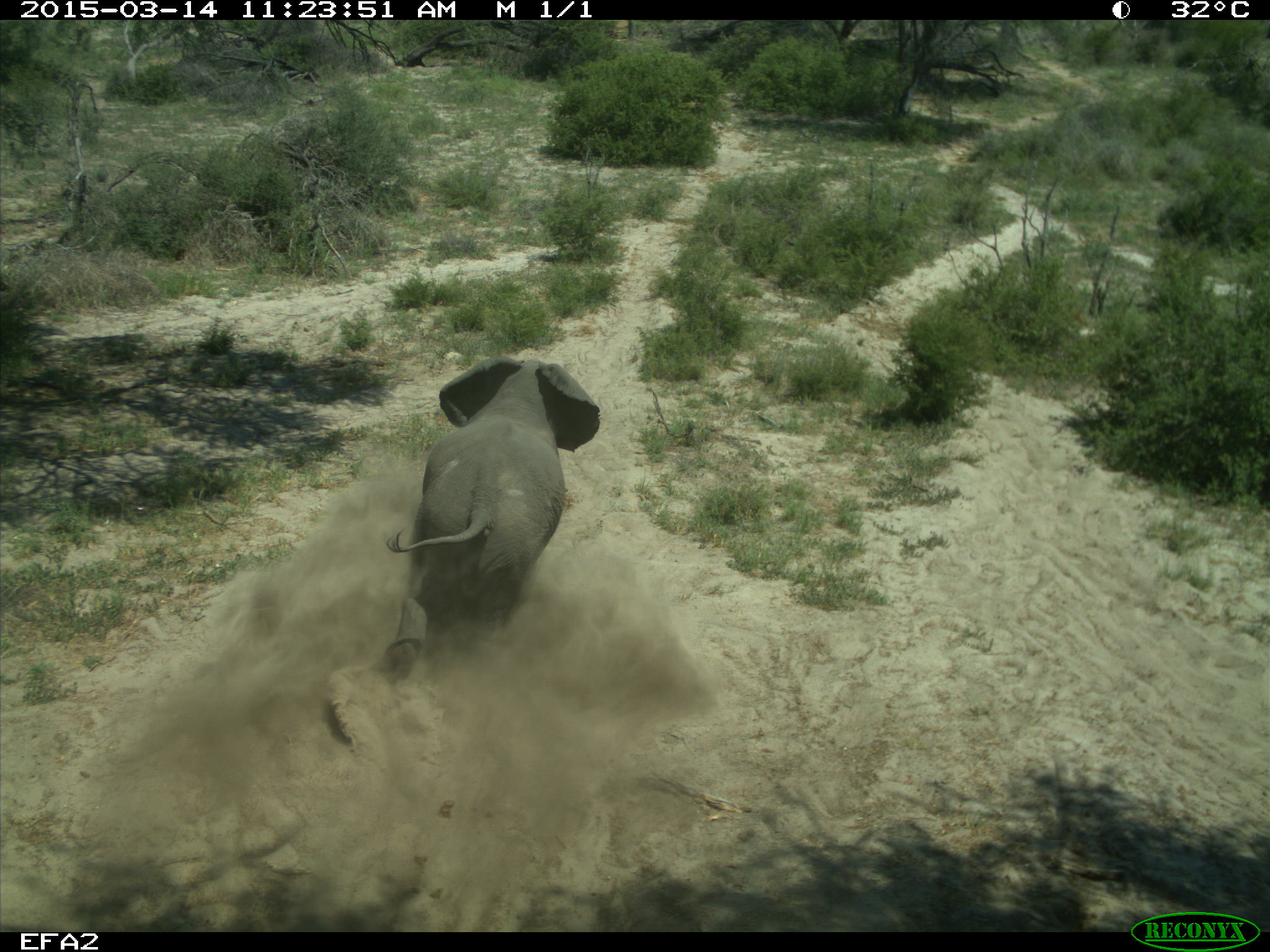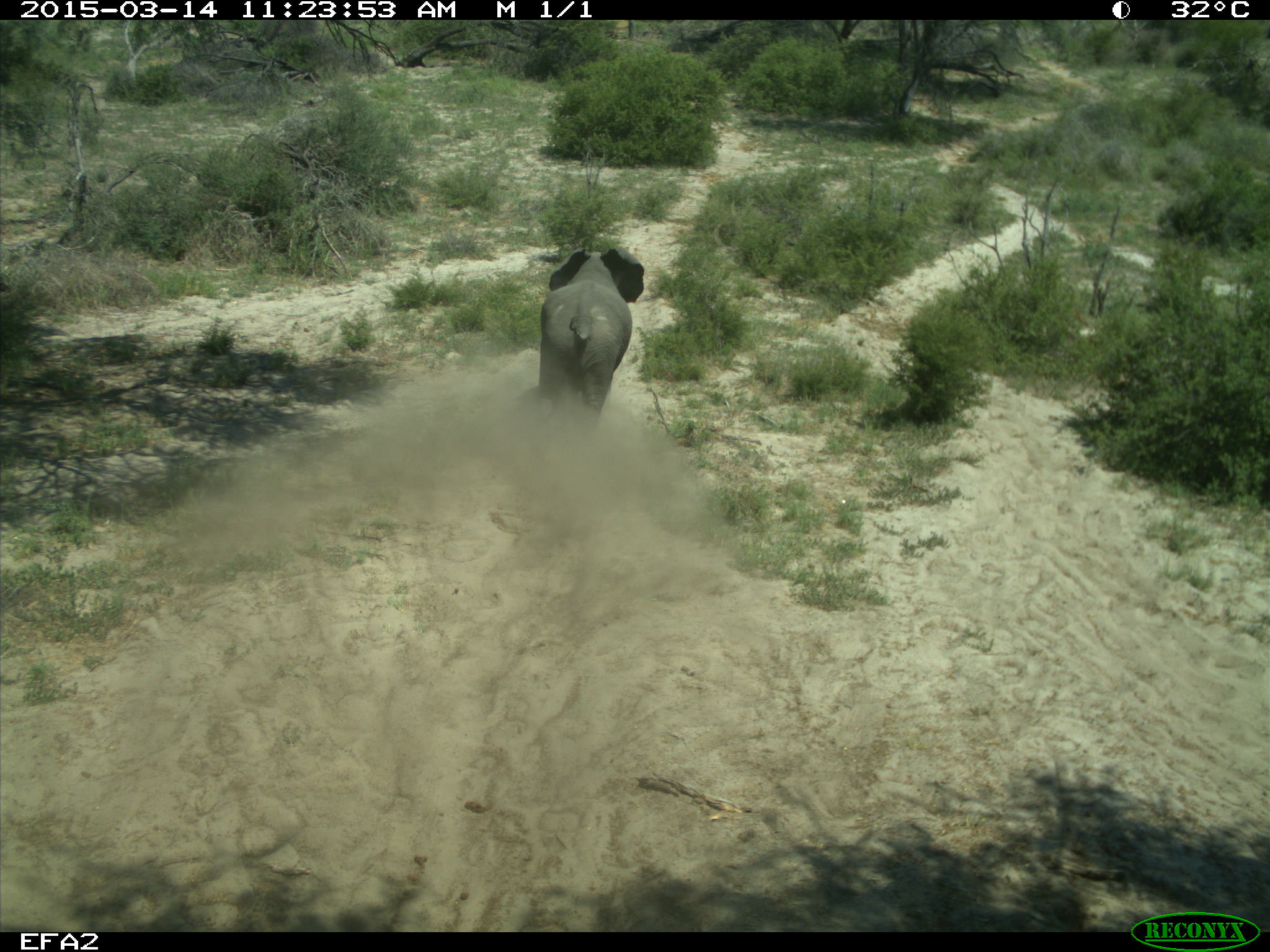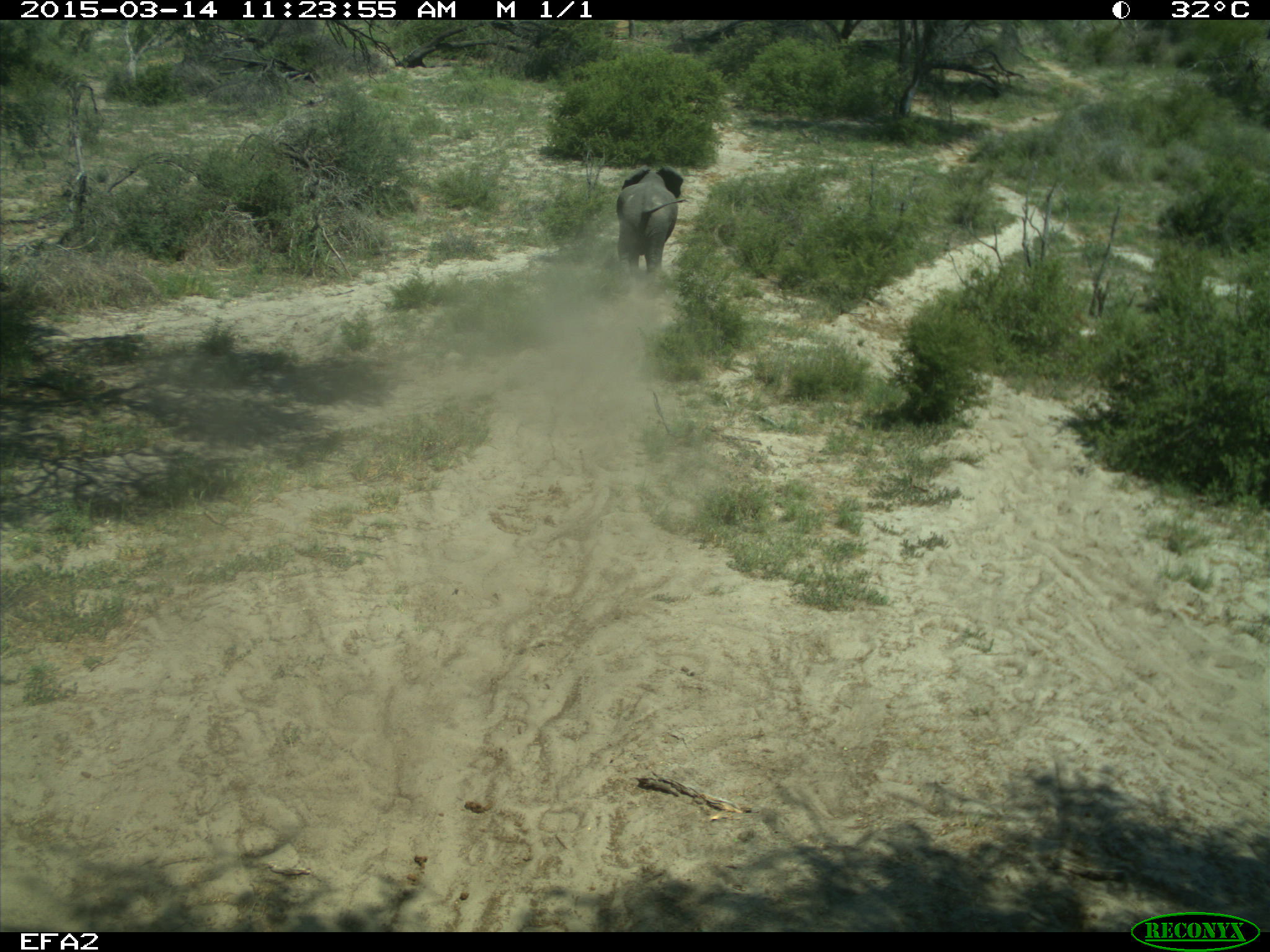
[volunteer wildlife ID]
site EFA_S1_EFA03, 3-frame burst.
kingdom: Animalia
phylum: Chordata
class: Mammalia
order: Proboscidea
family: Elephantidae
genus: Loxodonta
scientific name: Loxodonta africana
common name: african bush elephant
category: elephant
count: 1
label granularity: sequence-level